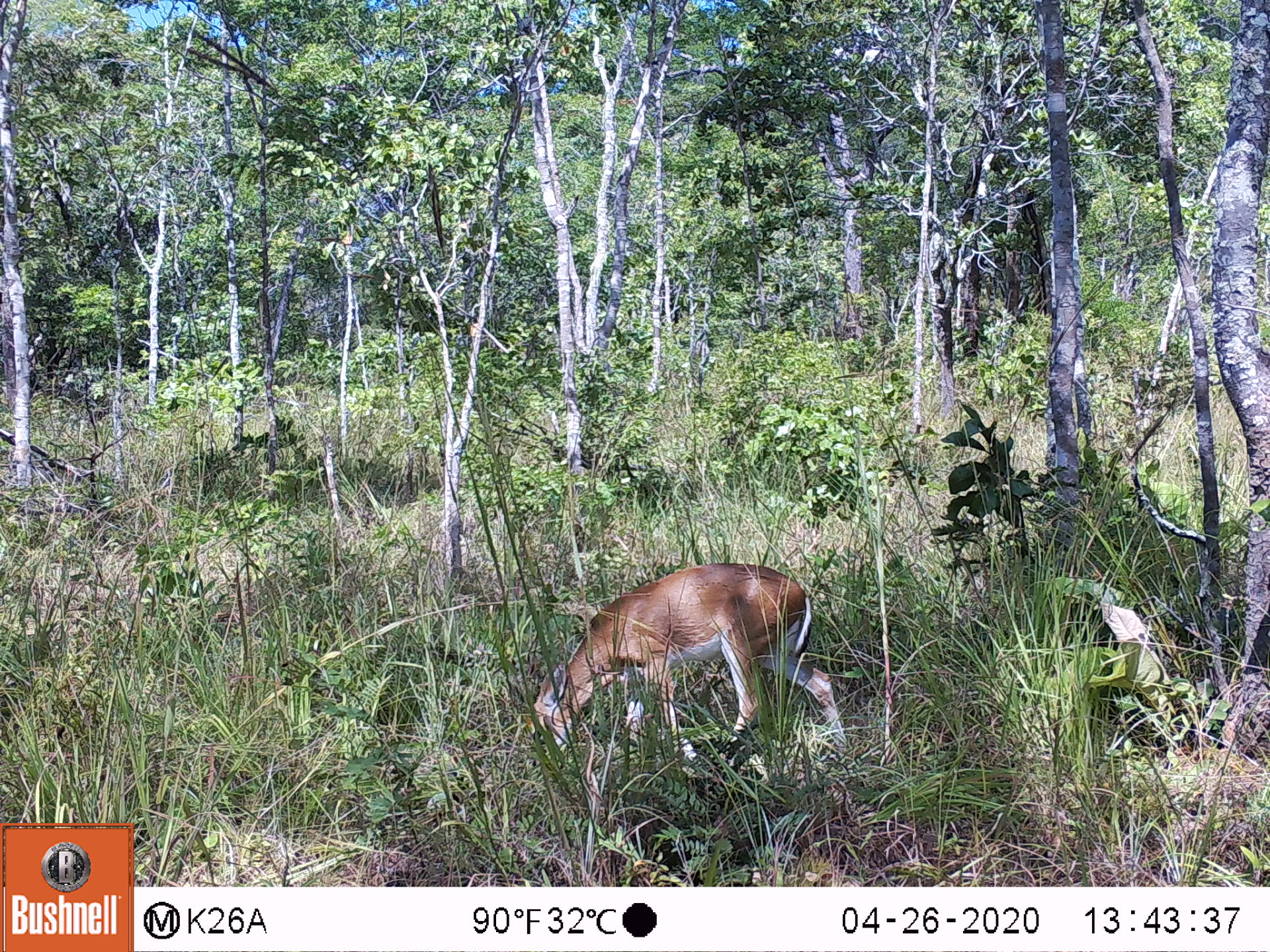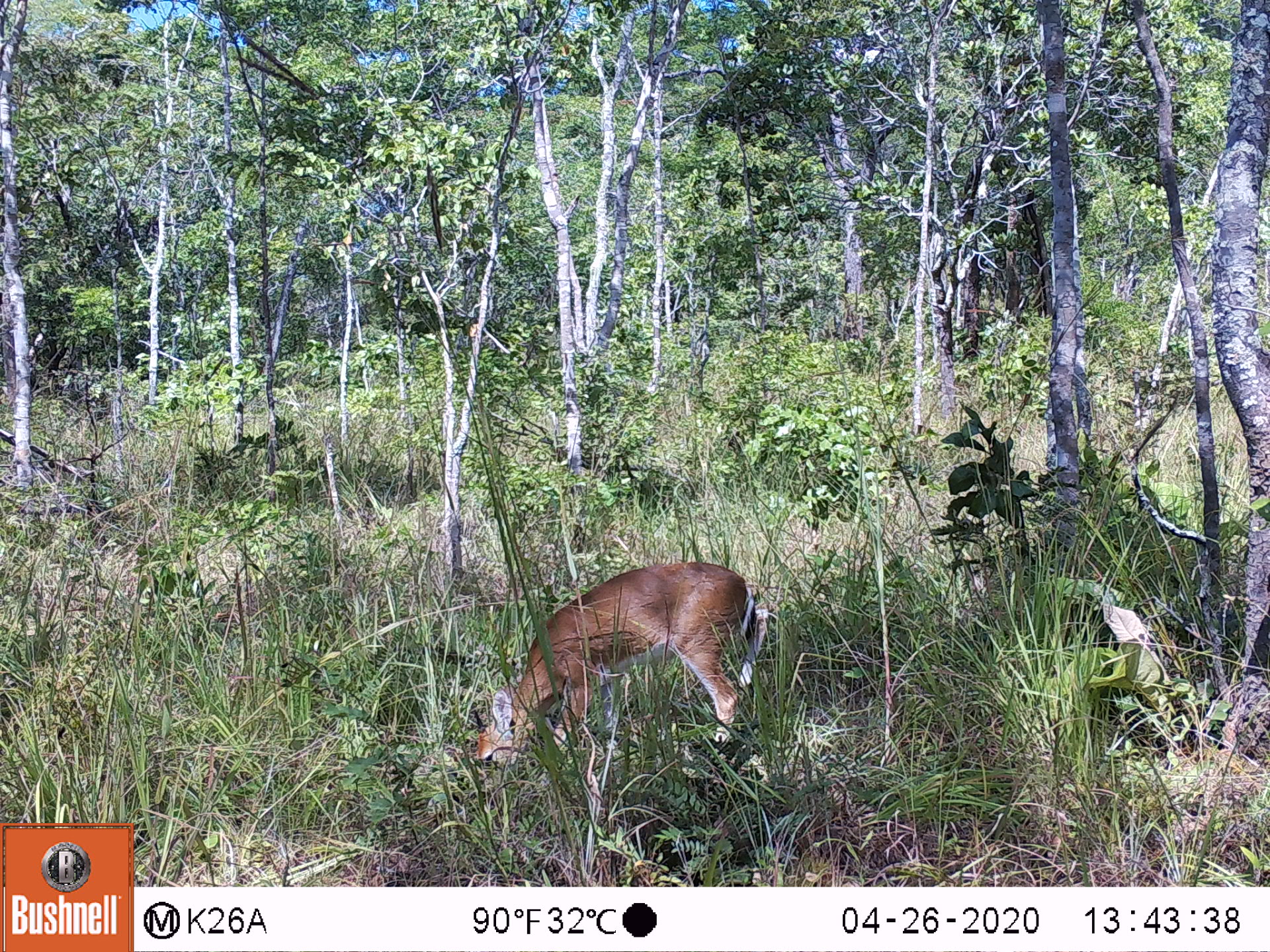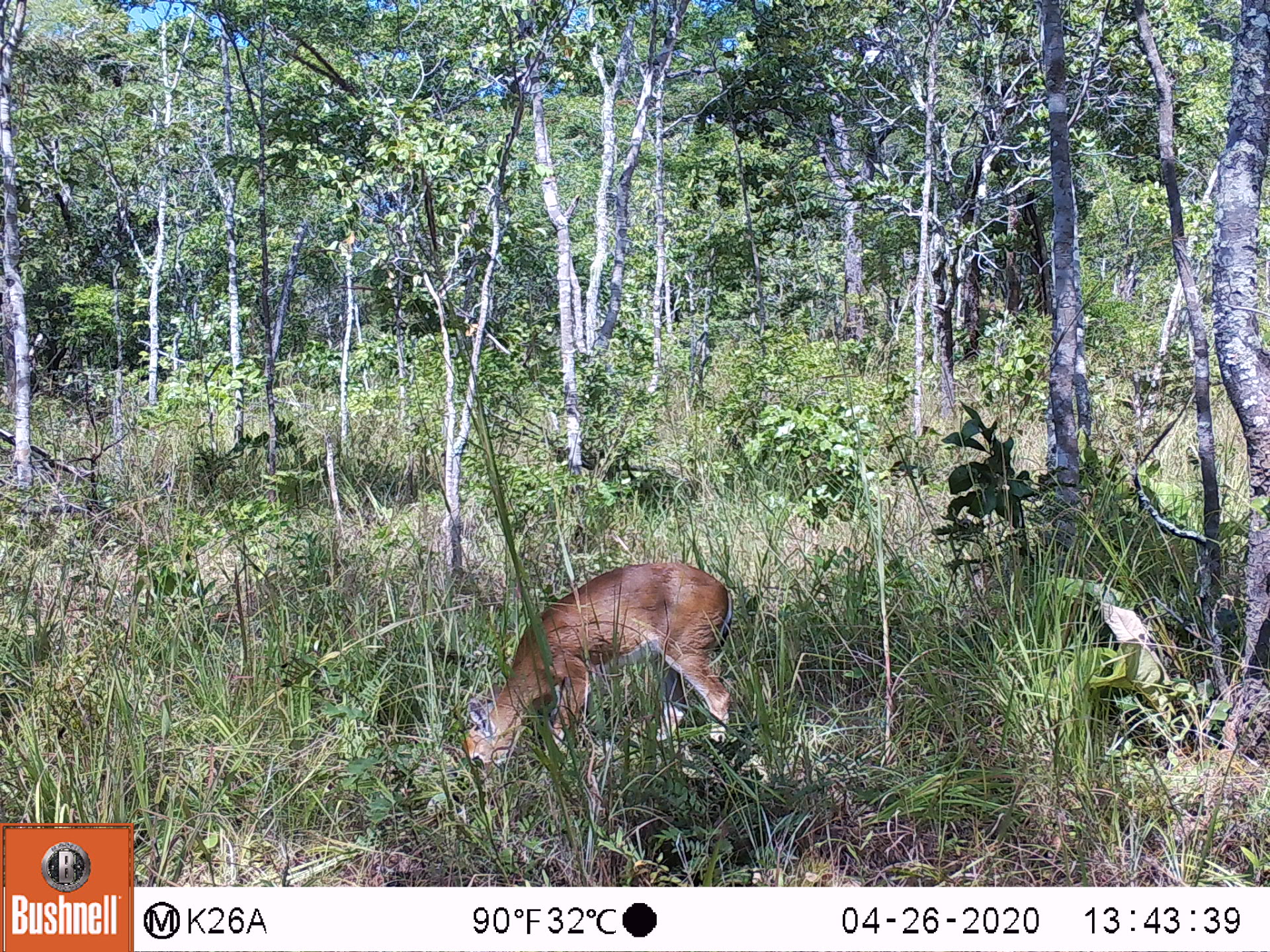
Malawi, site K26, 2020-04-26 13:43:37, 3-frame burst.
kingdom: Animalia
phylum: Chordata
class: Mammalia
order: Artiodactyla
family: Bovidae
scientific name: Antilopinae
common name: small antelope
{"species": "small antelope (Antilopinae)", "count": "1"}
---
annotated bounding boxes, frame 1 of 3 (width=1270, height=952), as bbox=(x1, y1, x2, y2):
small antelope: bbox=(523, 561, 851, 754)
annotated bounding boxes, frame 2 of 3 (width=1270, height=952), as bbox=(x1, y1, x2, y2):
small antelope: bbox=(469, 560, 770, 783)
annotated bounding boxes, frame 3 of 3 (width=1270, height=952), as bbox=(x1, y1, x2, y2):
small antelope: bbox=(458, 561, 730, 771)